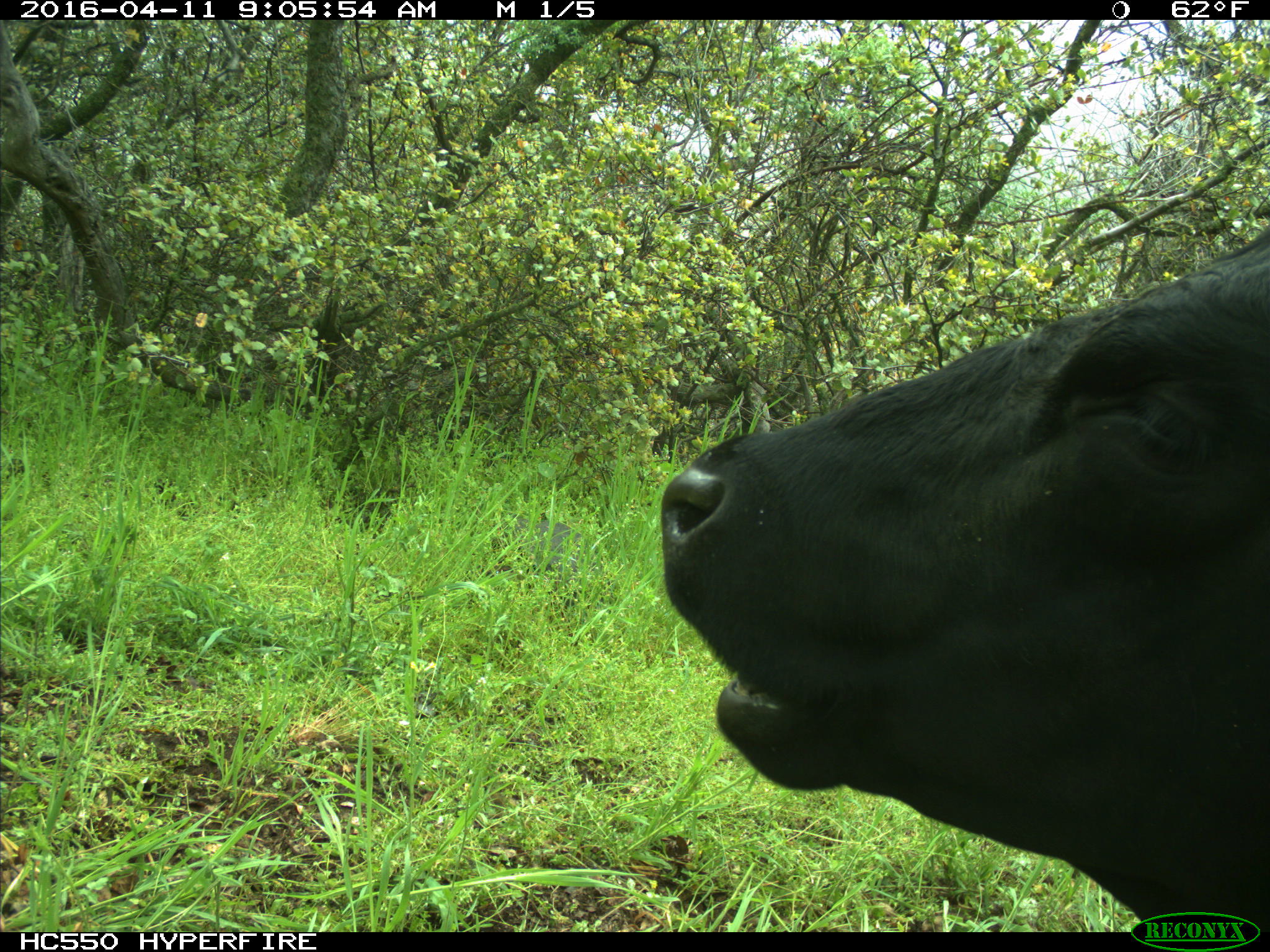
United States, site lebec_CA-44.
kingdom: Animalia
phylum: Chordata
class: Mammalia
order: Artiodactyla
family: Bovidae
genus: Bos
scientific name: Bos taurus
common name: domestic cow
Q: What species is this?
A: Bos taurus (domestic cow).